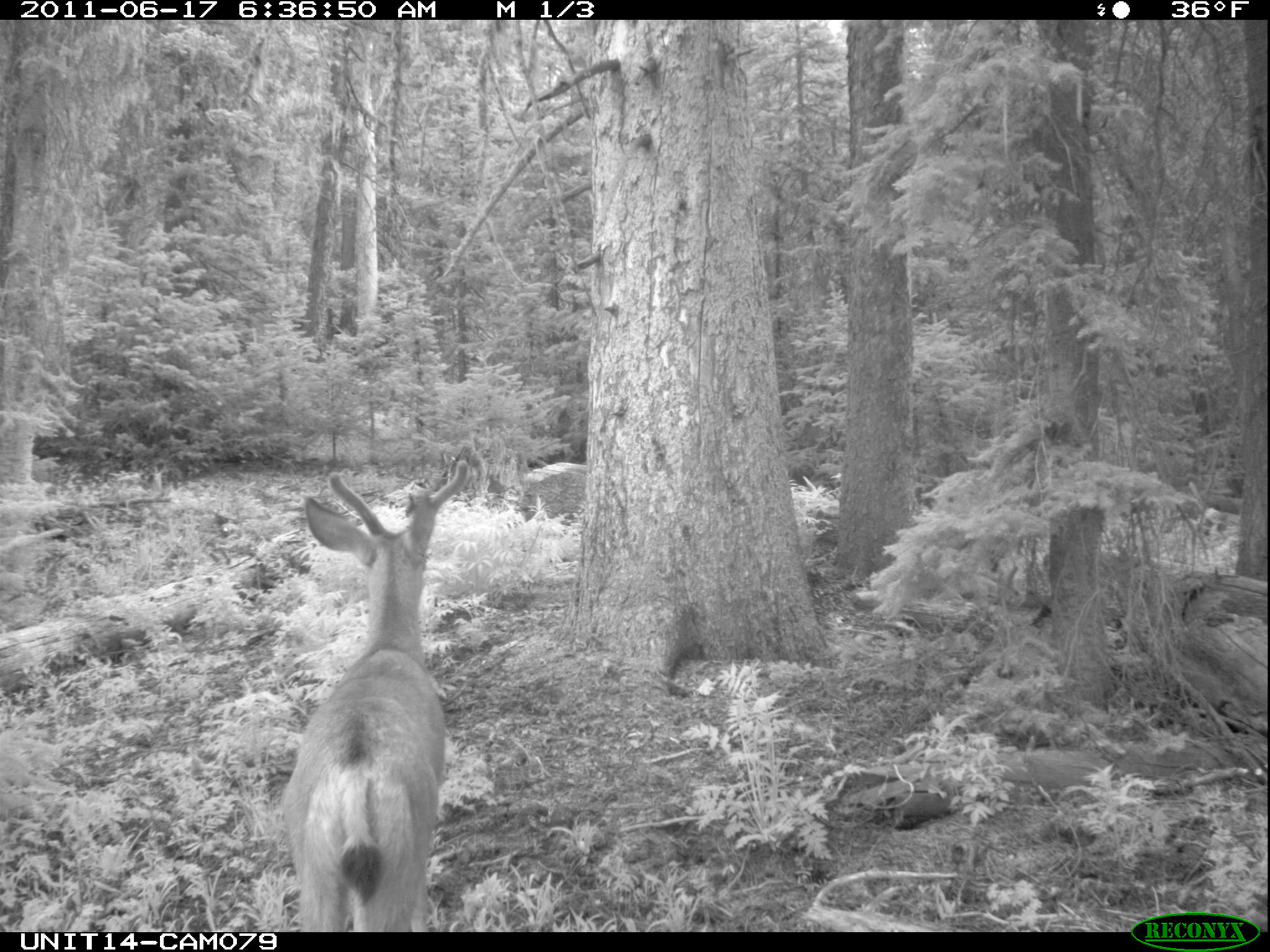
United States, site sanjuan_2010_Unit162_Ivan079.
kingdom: Animalia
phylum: Chordata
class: Mammalia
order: Artiodactyla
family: Cervidae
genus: Odocoileus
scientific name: Odocoileus hemionus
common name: mule deer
Odocoileus hemionus (mule deer).